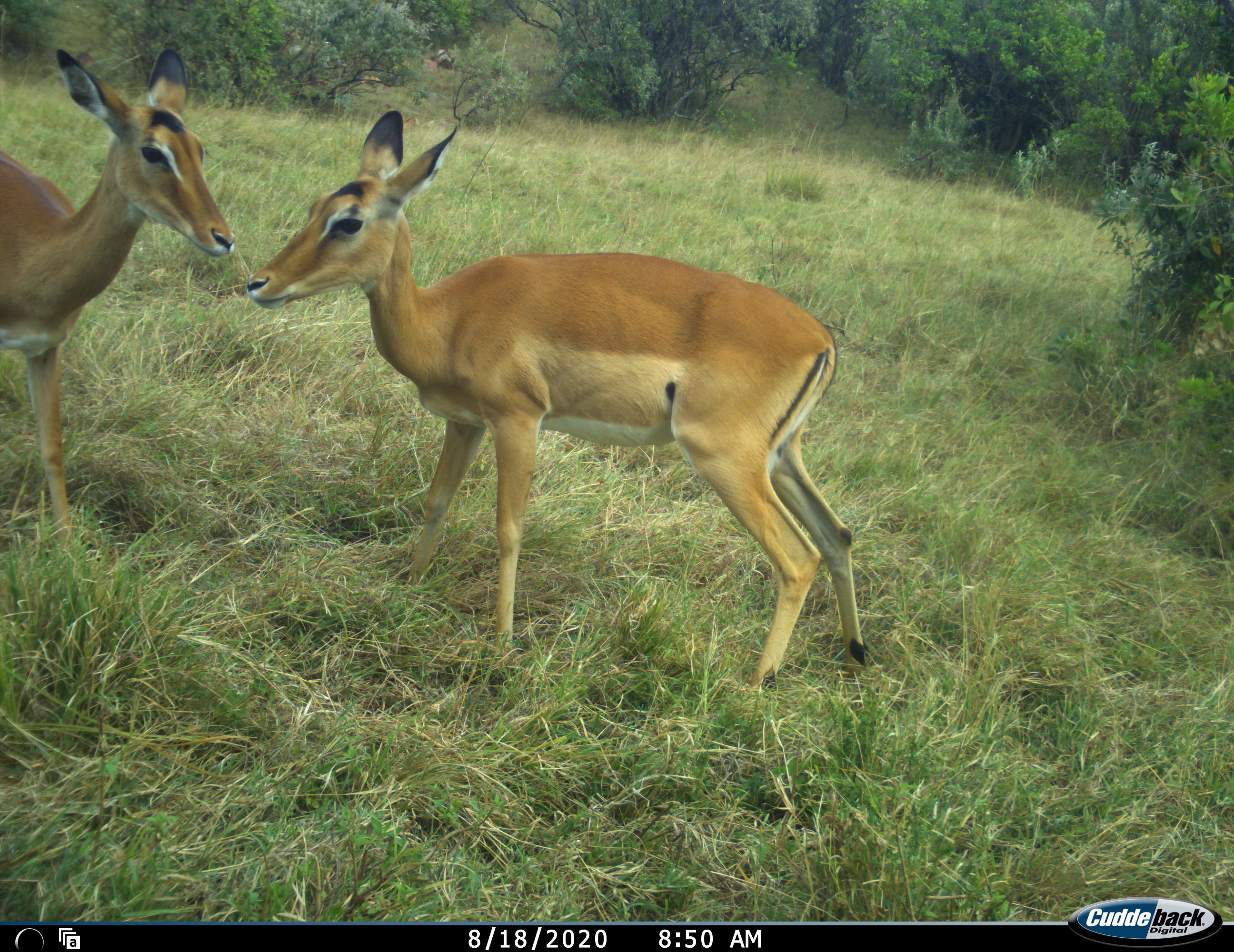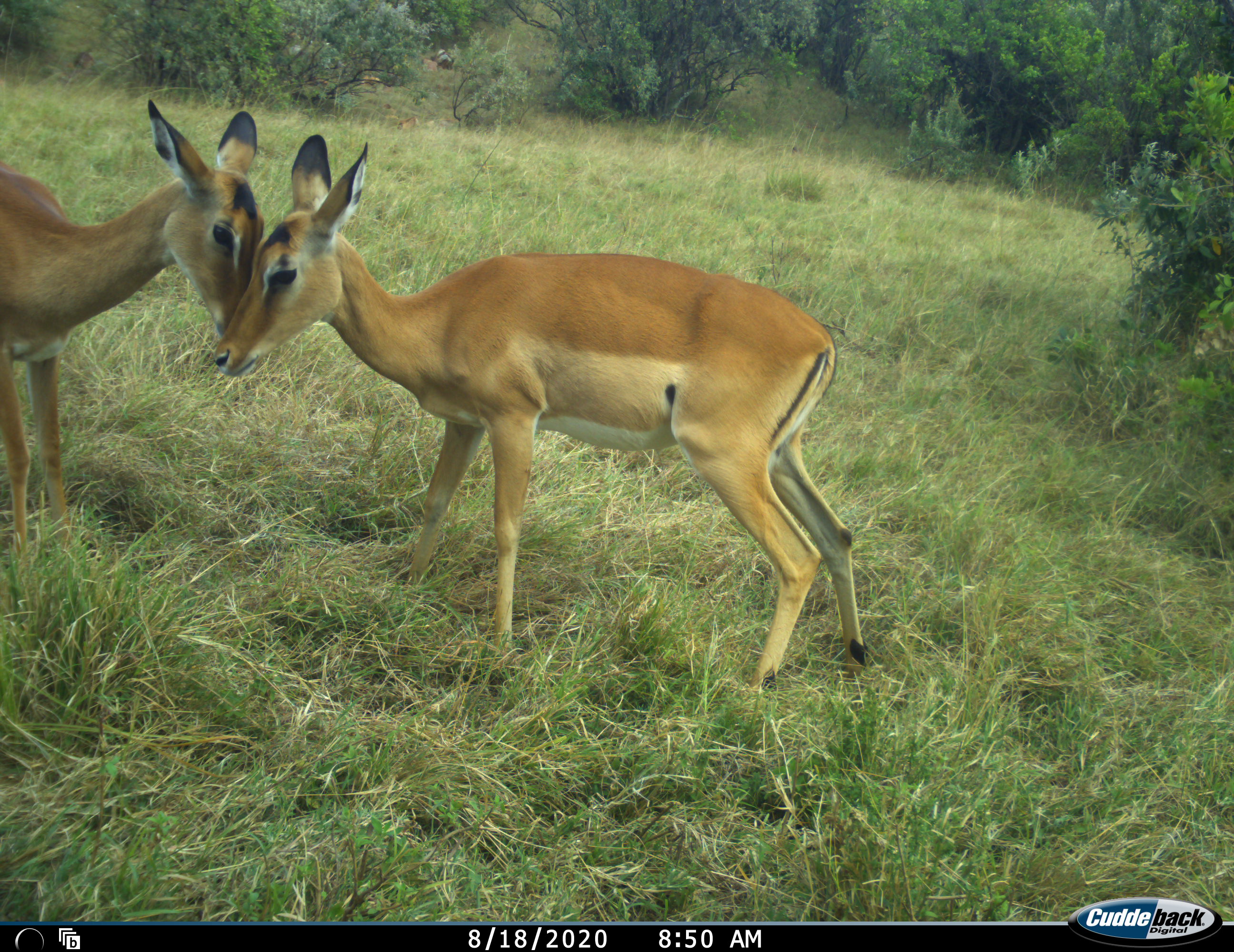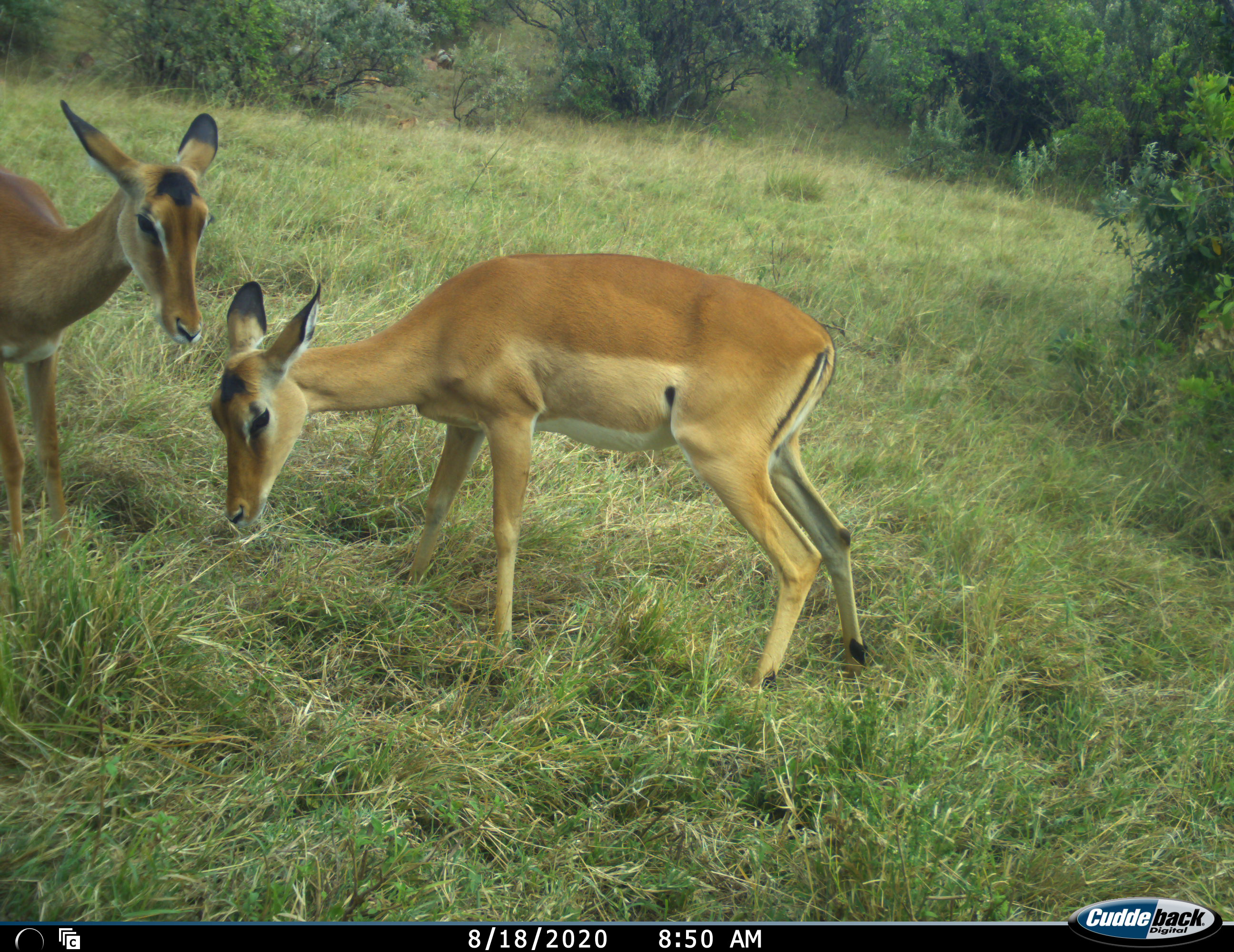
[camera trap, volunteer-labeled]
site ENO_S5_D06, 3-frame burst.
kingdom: Animalia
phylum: Chordata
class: Mammalia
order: Artiodactyla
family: Bovidae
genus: Aepyceros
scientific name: Aepyceros melampus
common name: impala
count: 2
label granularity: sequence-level